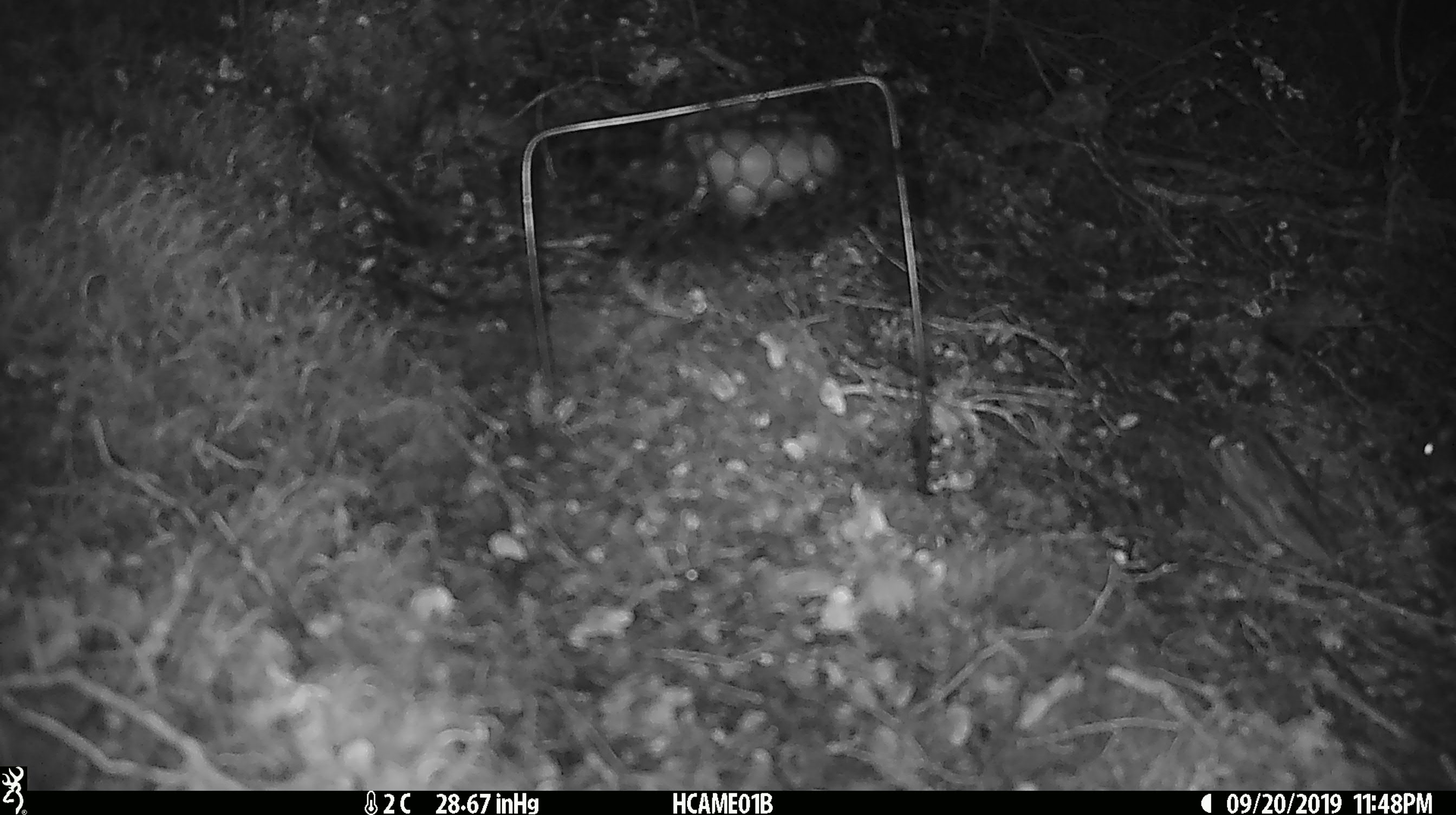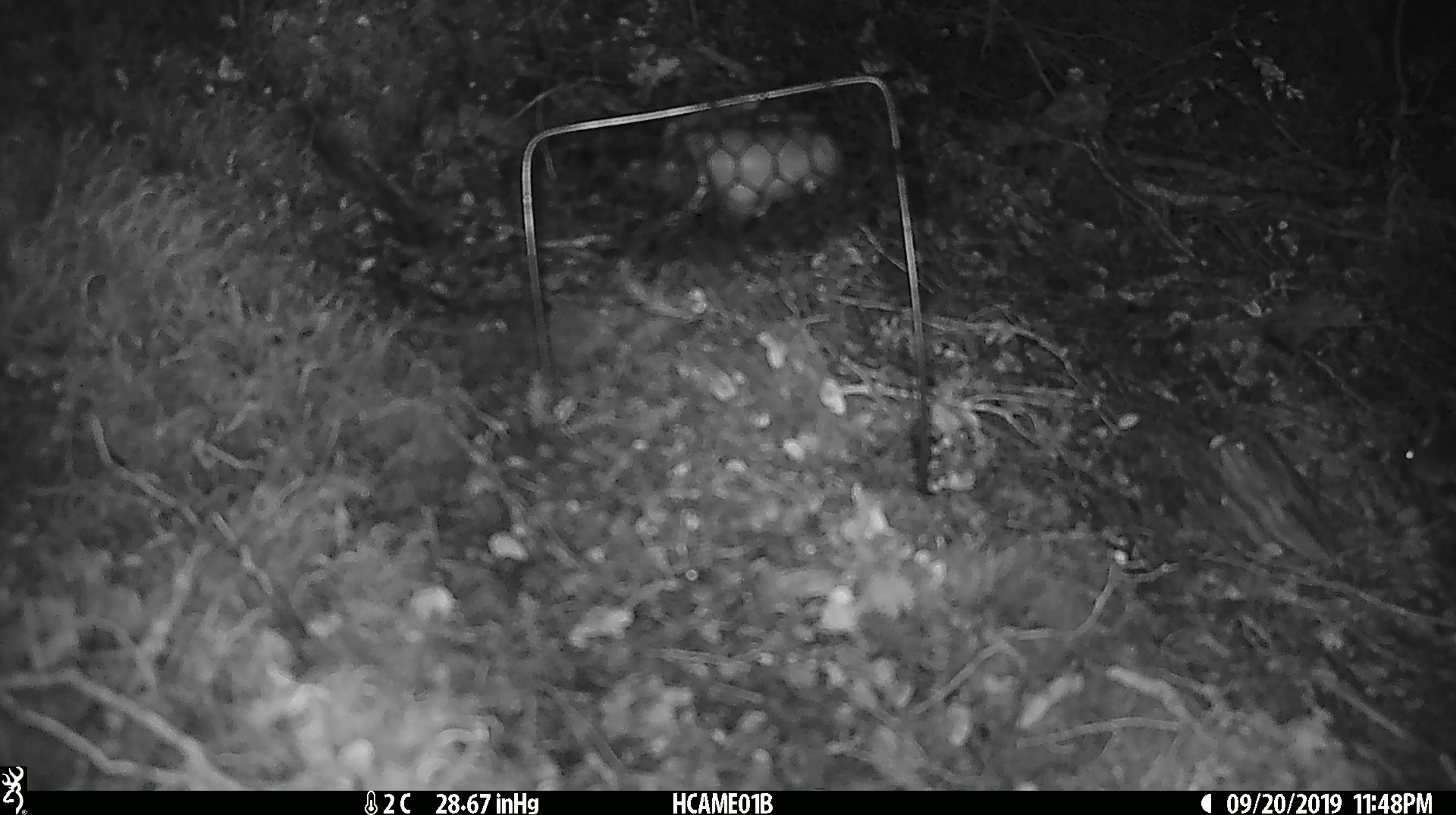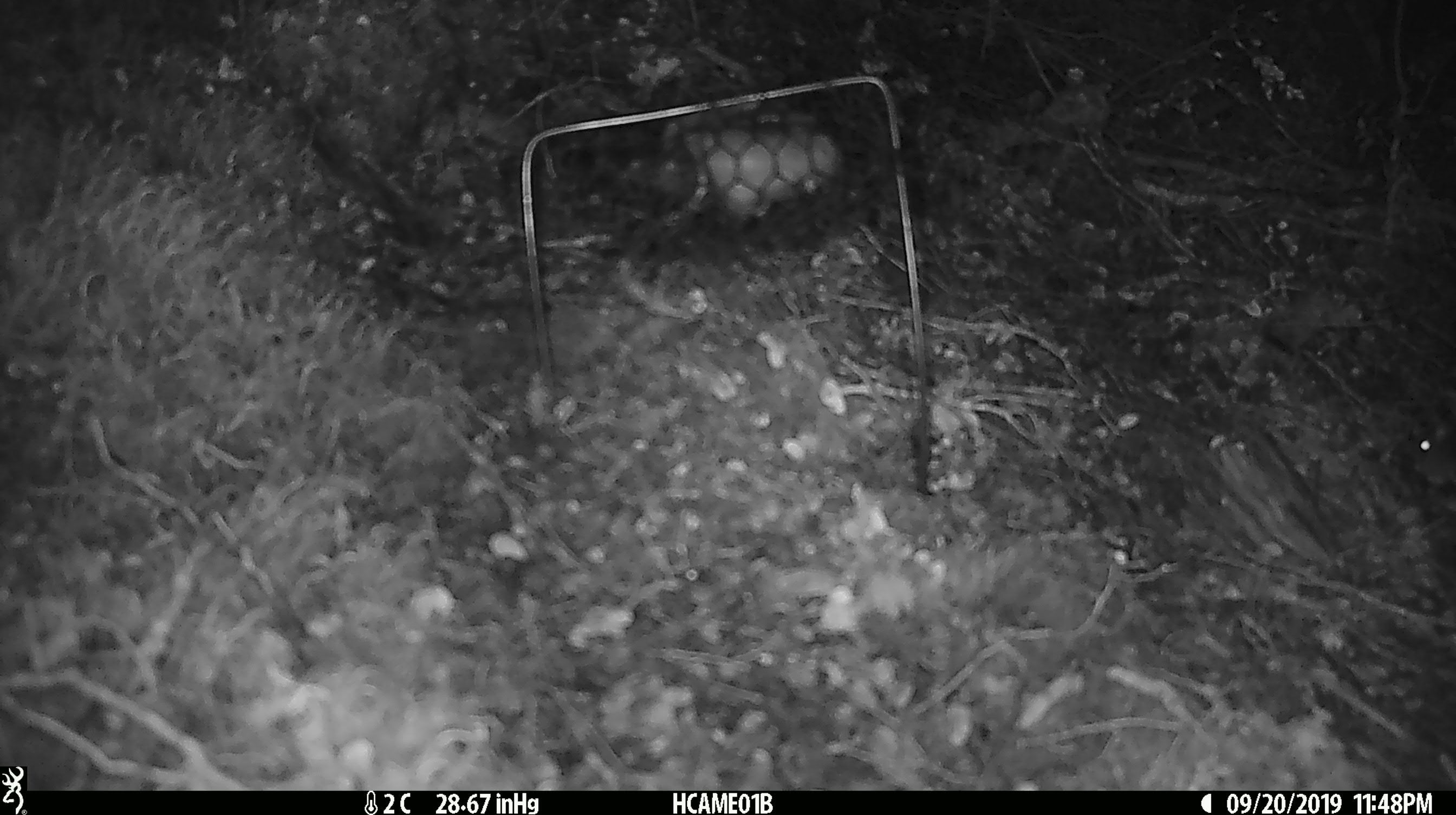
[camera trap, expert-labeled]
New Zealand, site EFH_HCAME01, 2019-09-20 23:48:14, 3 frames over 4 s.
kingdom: Animalia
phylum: Chordata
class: Mammalia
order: Rodentia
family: Muridae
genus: Mus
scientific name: Mus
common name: mouse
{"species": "mouse (Mus)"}